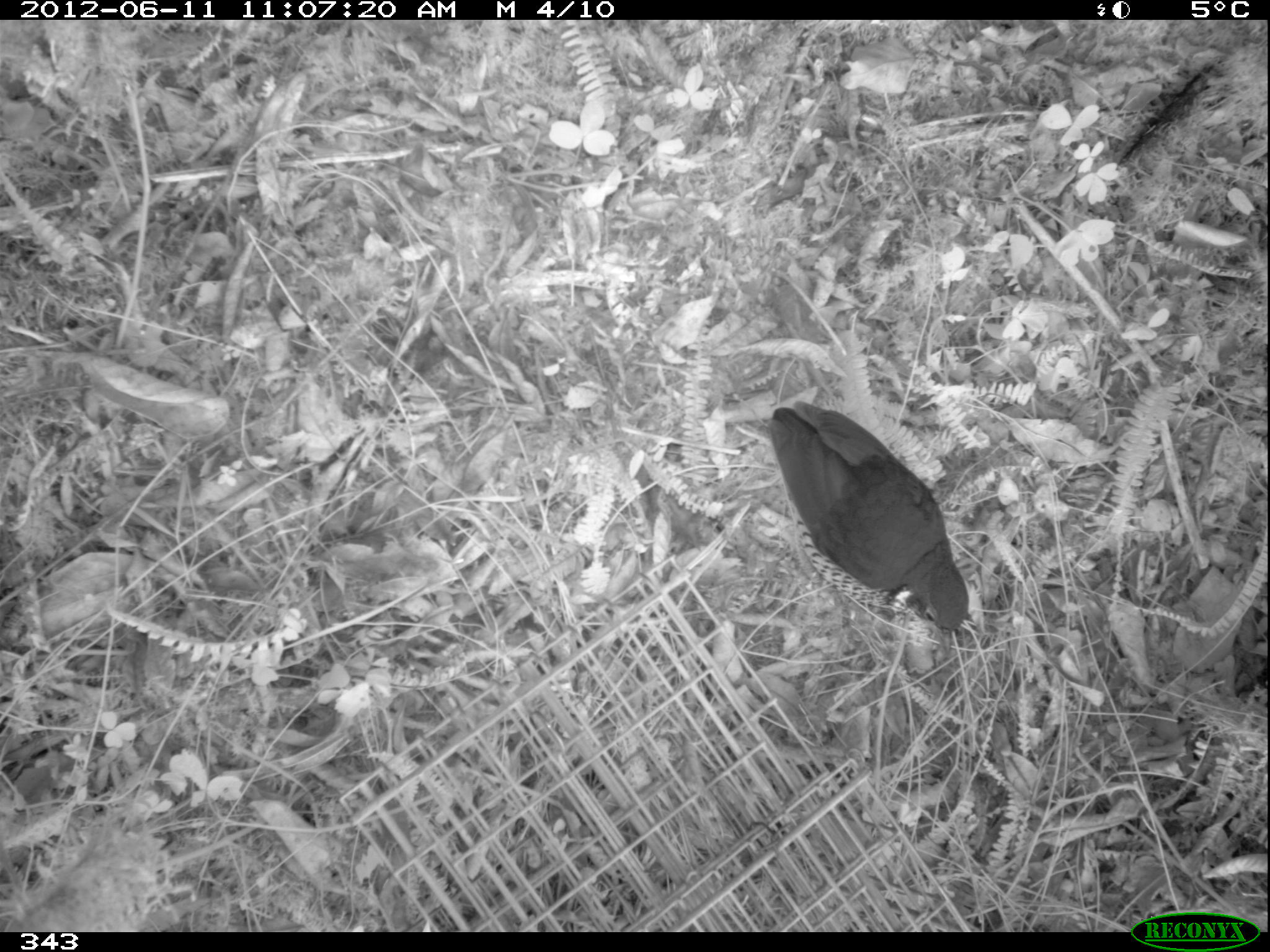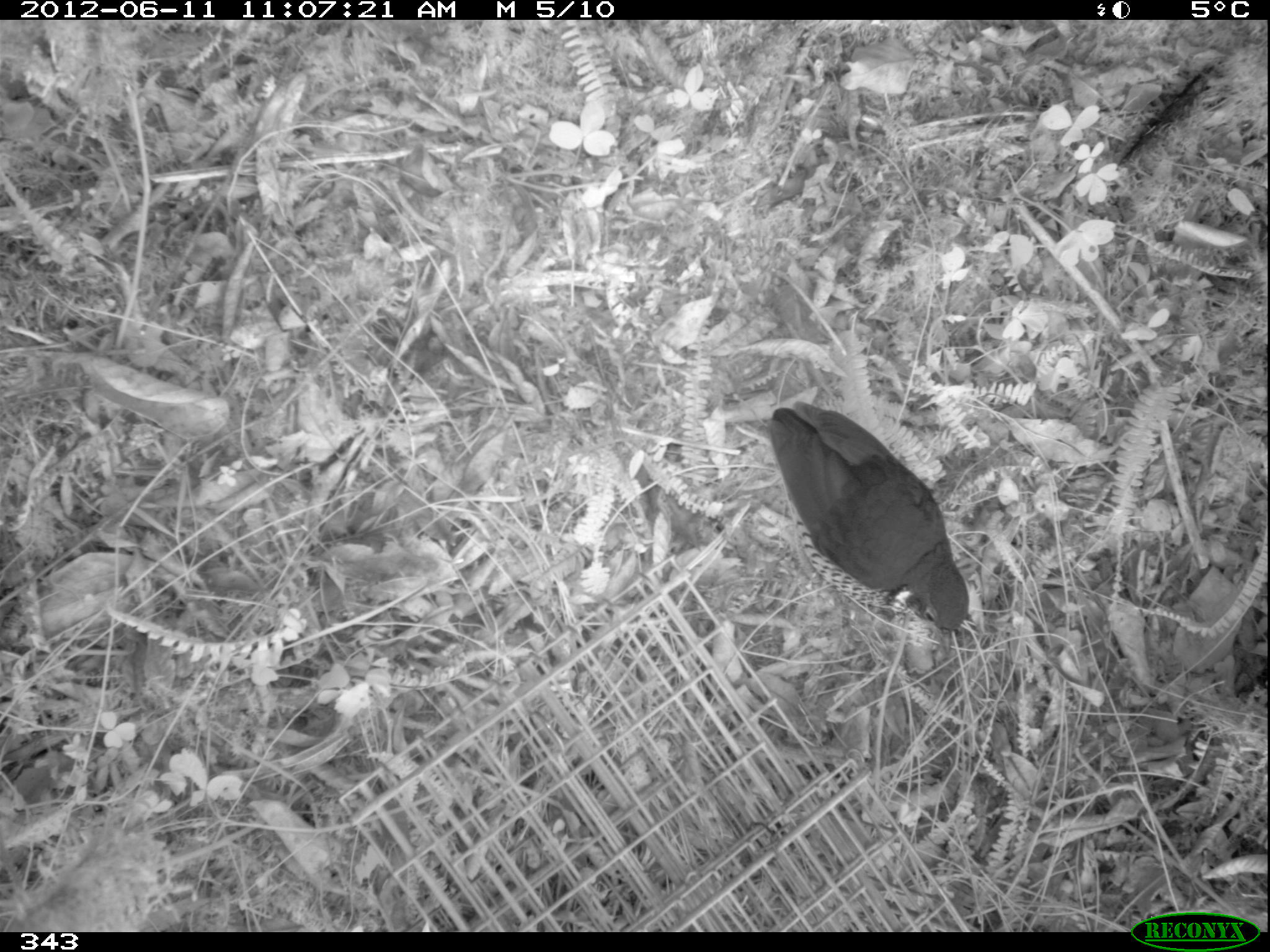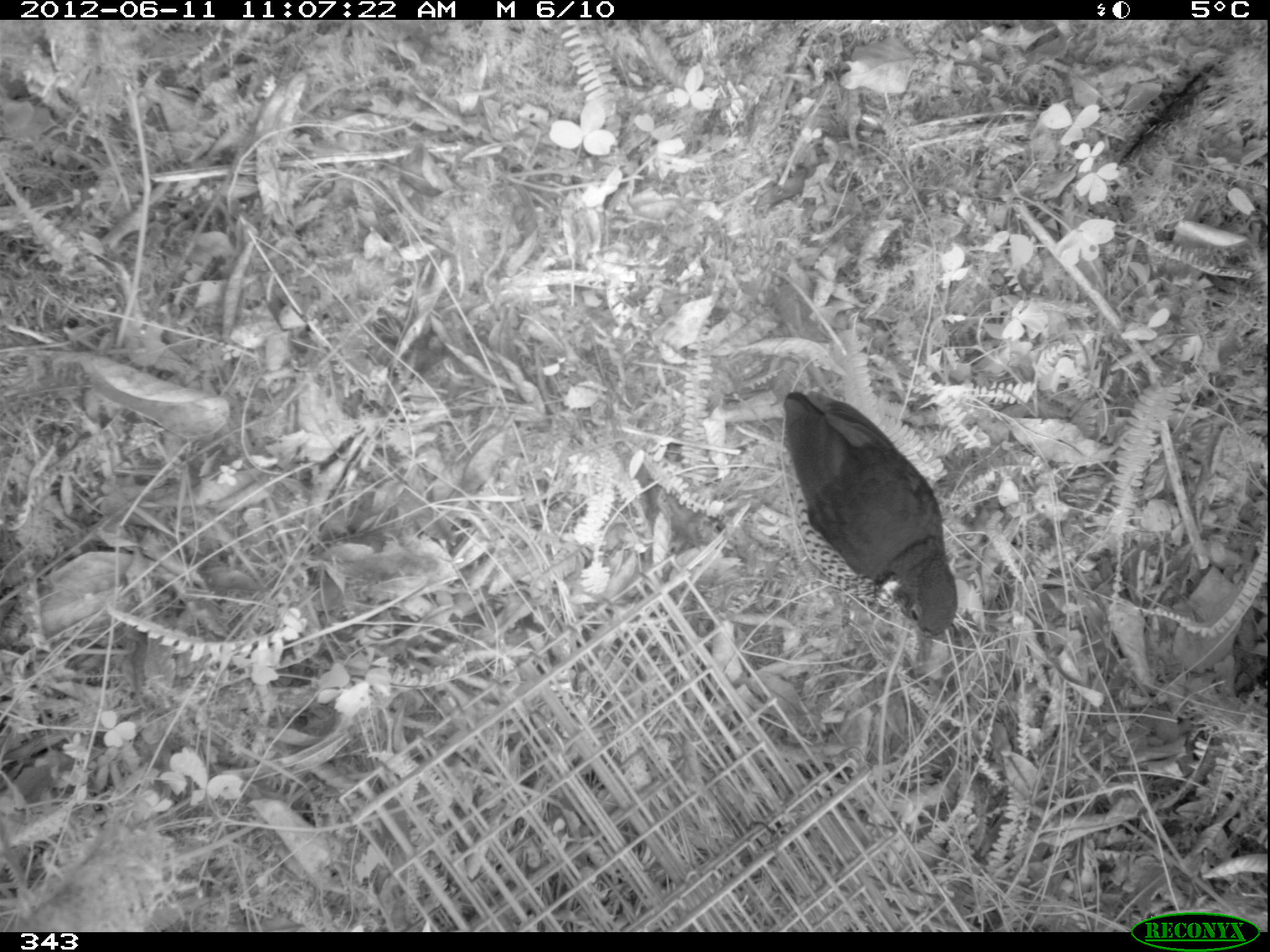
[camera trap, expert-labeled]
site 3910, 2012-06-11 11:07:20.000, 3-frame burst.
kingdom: Animalia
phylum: Chordata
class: Aves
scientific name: Aves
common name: bird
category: unknown bird